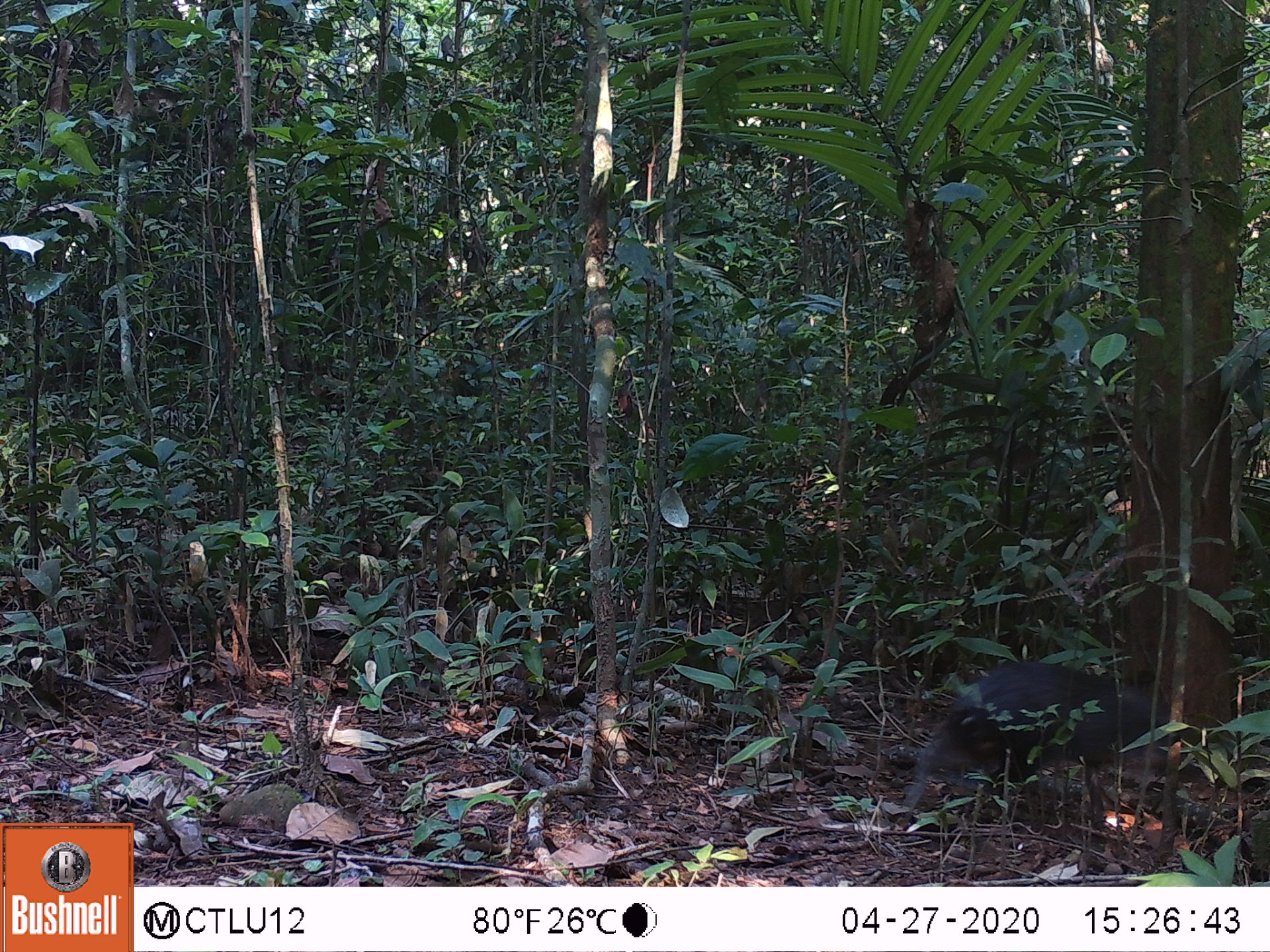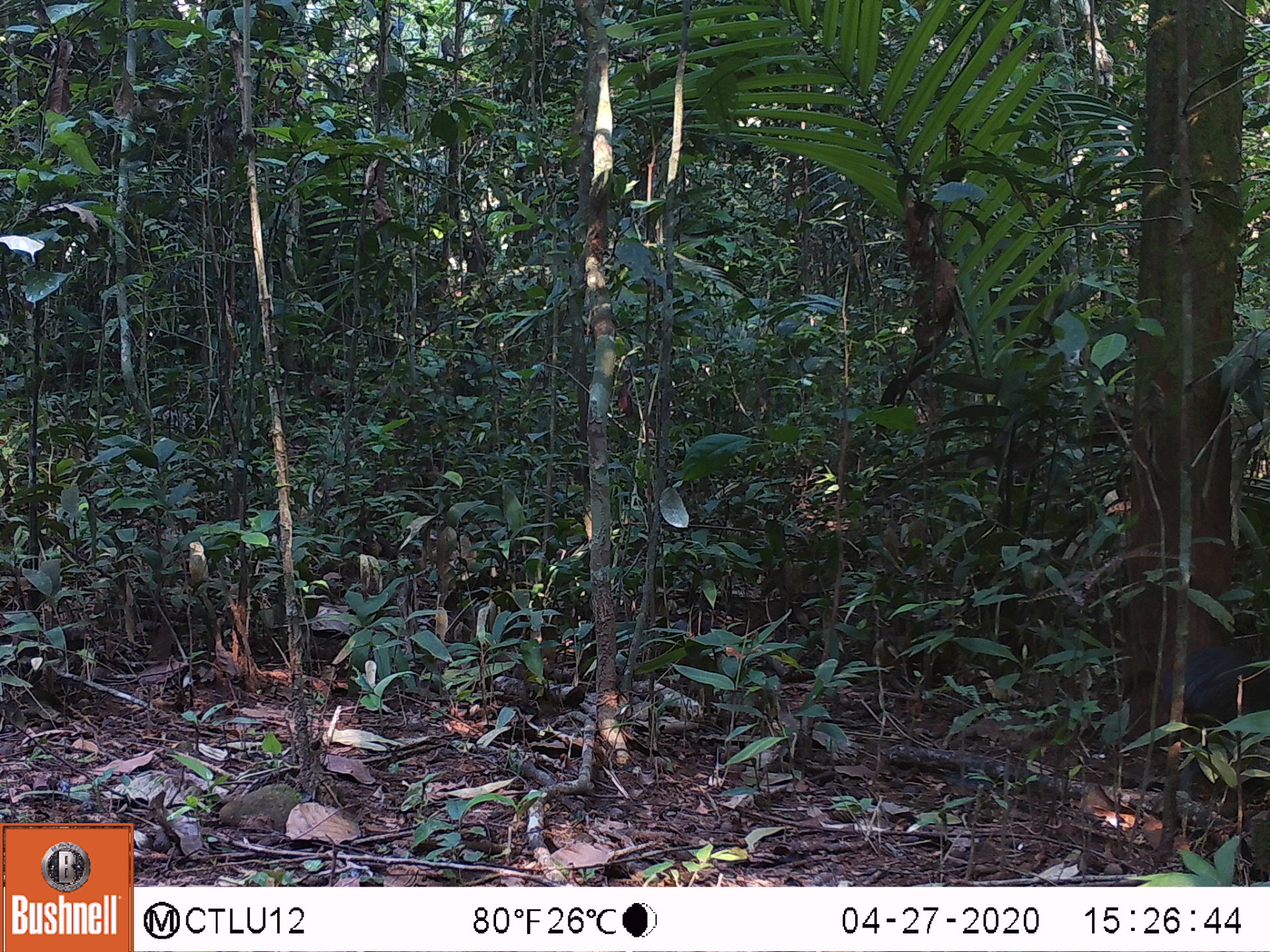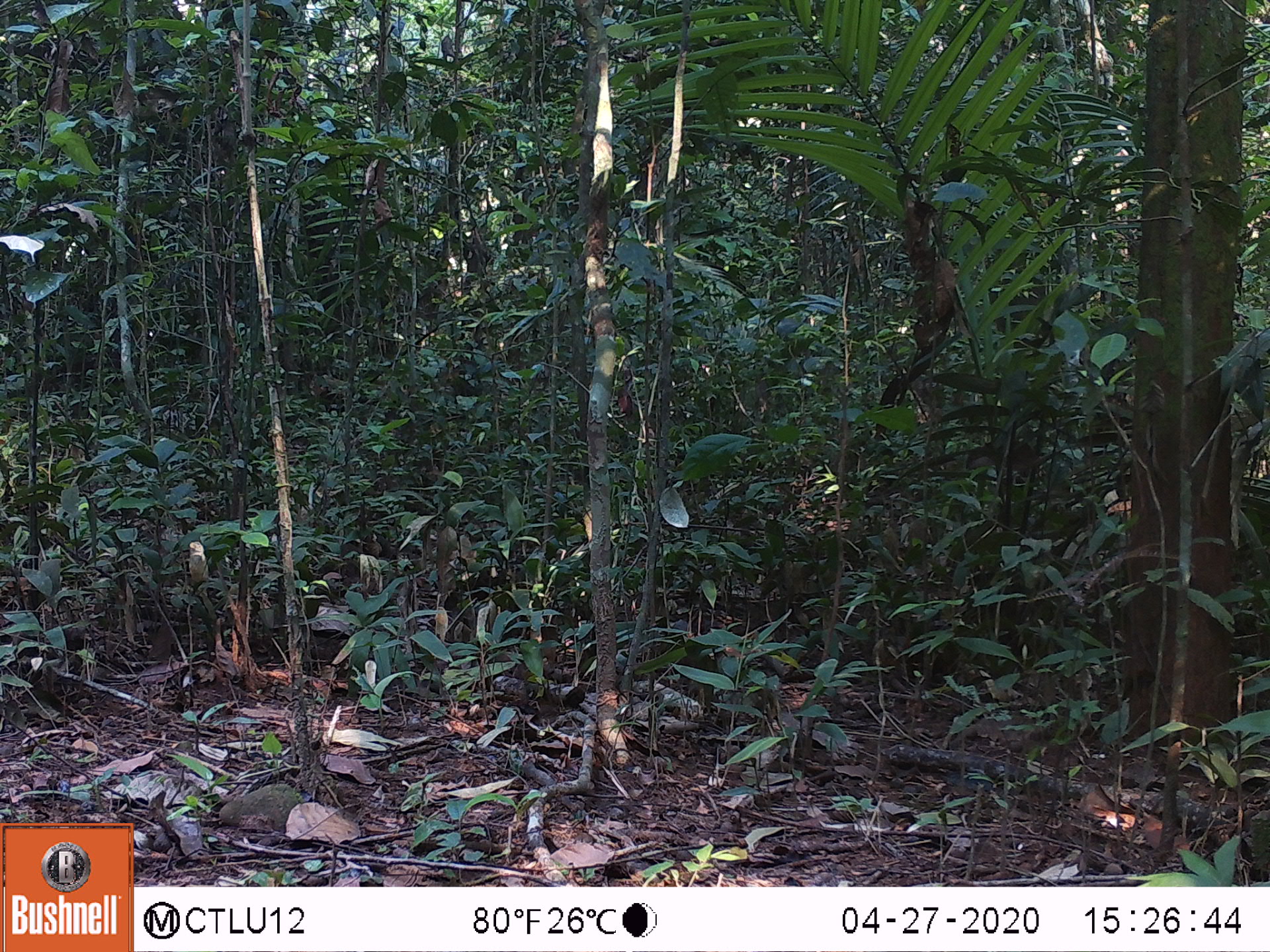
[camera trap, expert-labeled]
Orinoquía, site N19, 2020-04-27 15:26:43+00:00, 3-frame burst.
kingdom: Animalia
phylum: Chordata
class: Mammalia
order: Rodentia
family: Dasyproctidae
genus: Dasyprocta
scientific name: Dasyprocta fuliginosa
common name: black agouti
Black agouti (Dasyprocta fuliginosa).